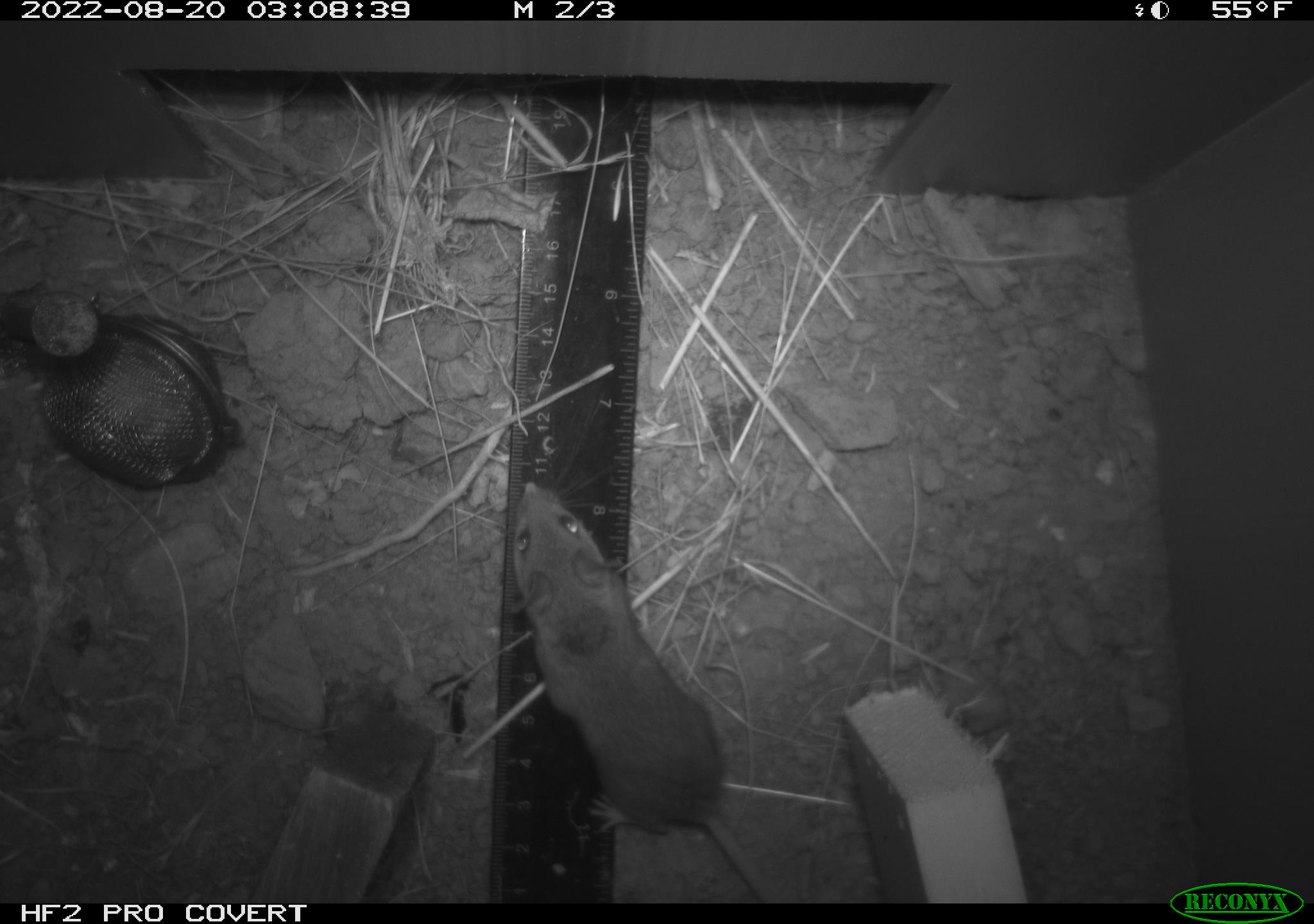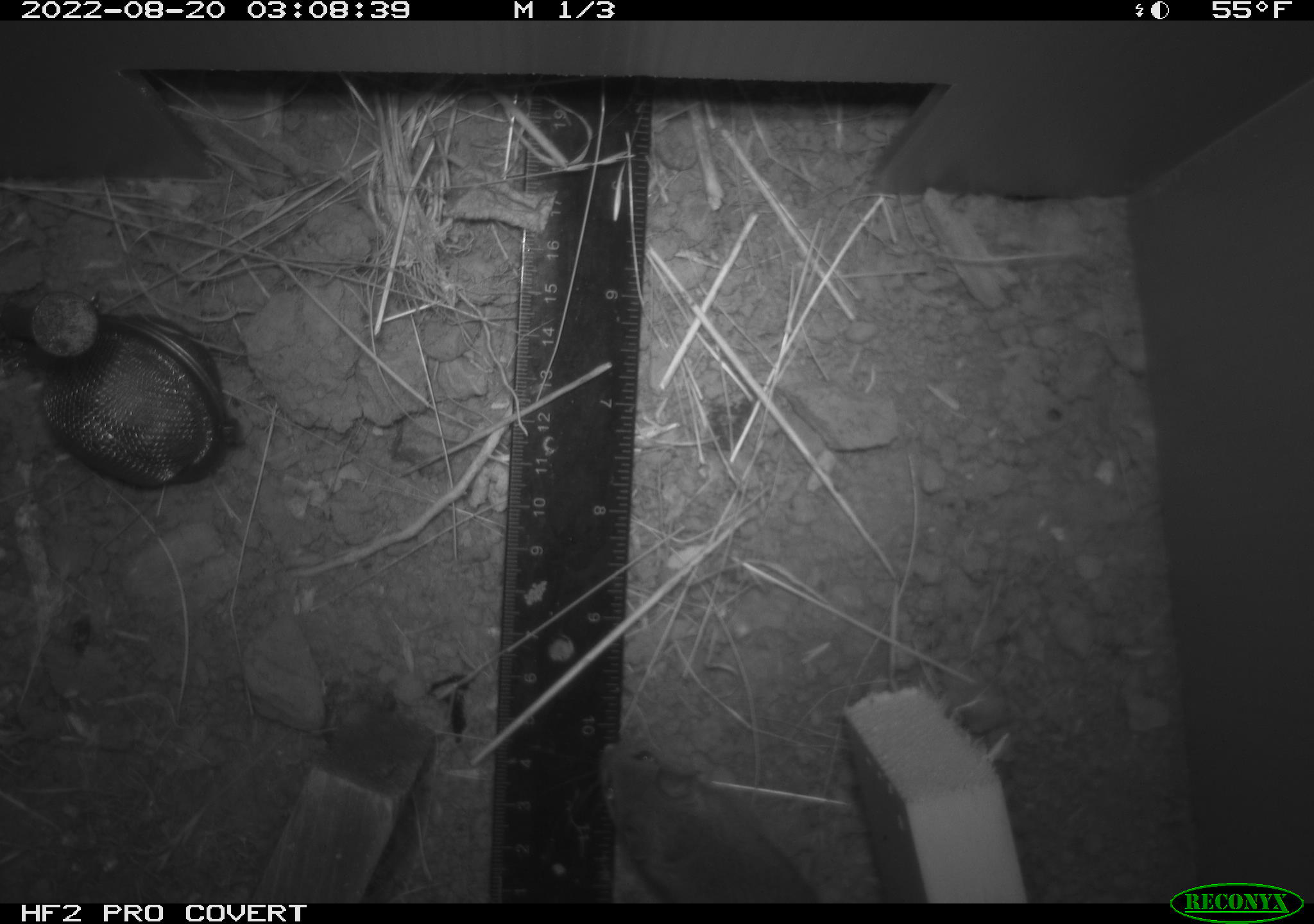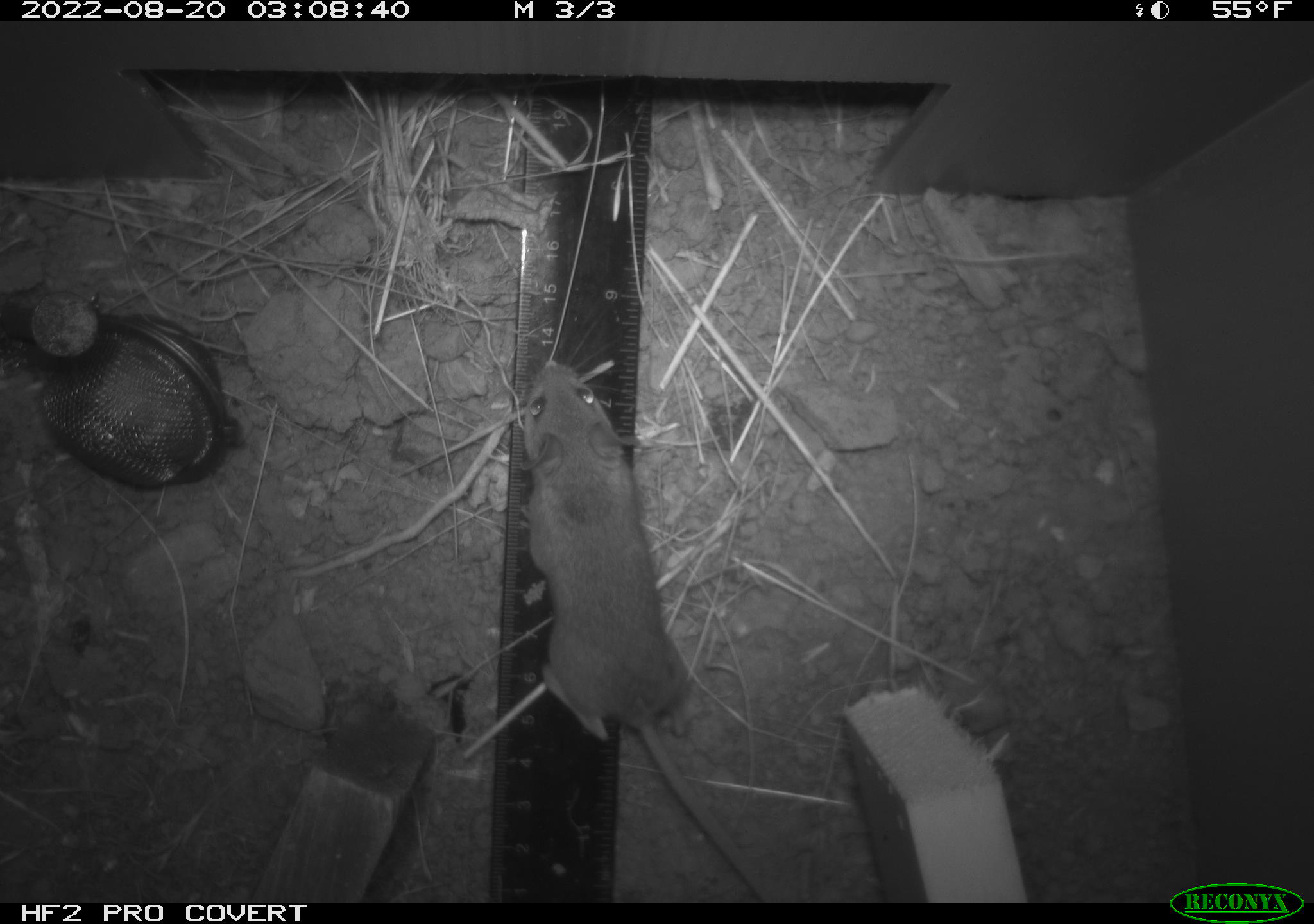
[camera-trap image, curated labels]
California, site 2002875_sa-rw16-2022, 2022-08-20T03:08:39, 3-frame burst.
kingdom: Animalia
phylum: Chordata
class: Mammalia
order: Rodentia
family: Cricetidae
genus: Neotoma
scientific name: Neotoma fuscipes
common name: dusky-footed woodrat